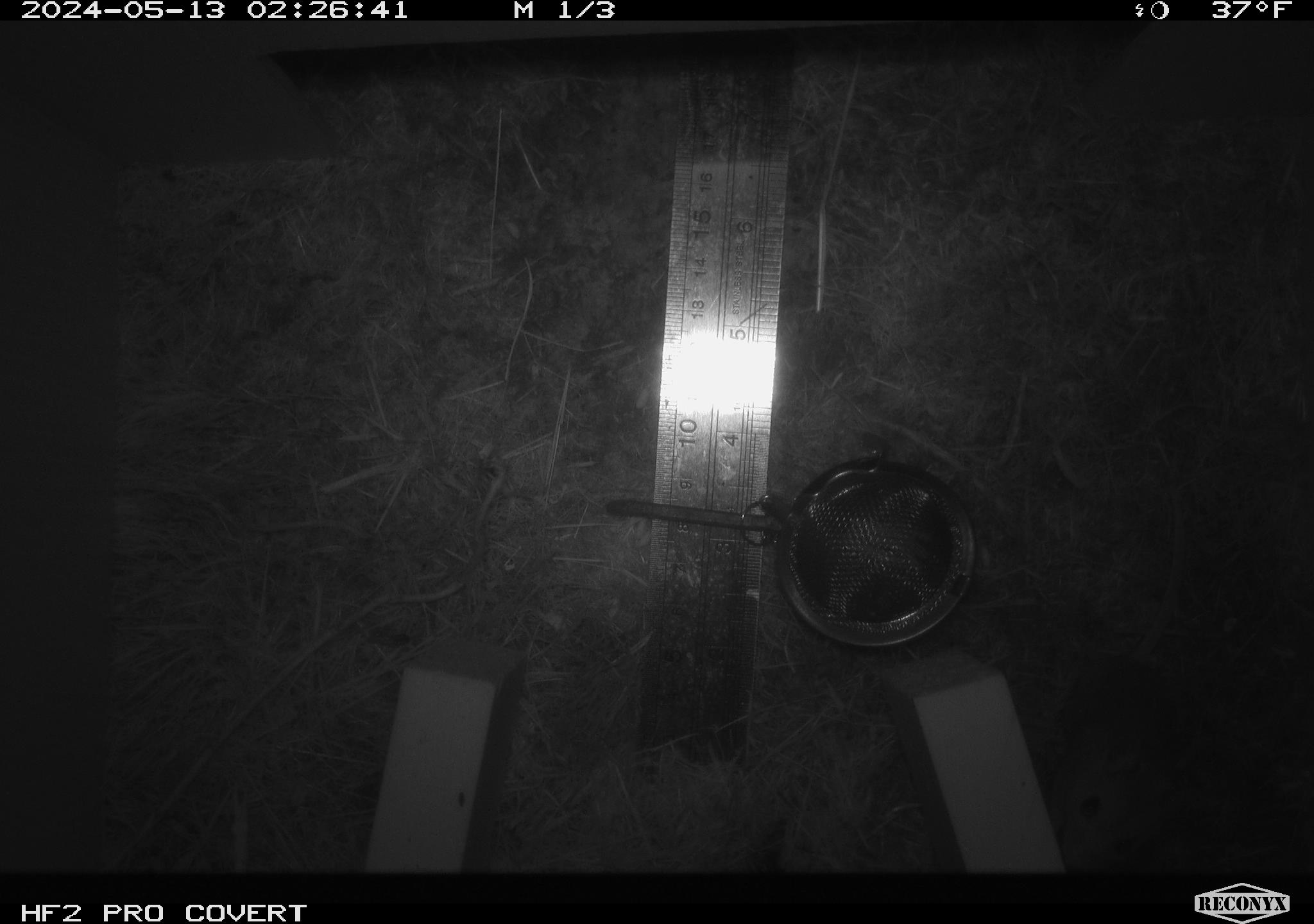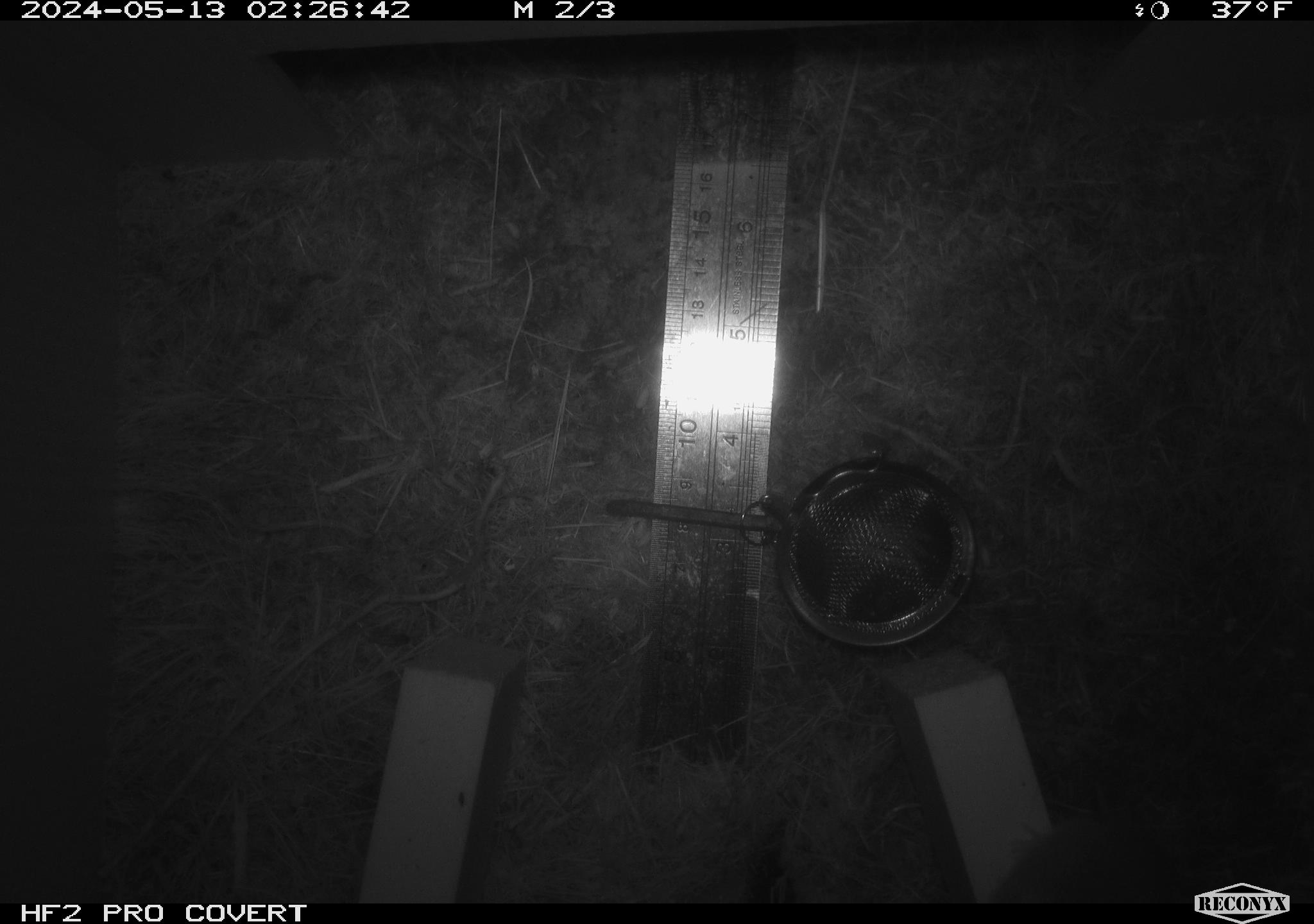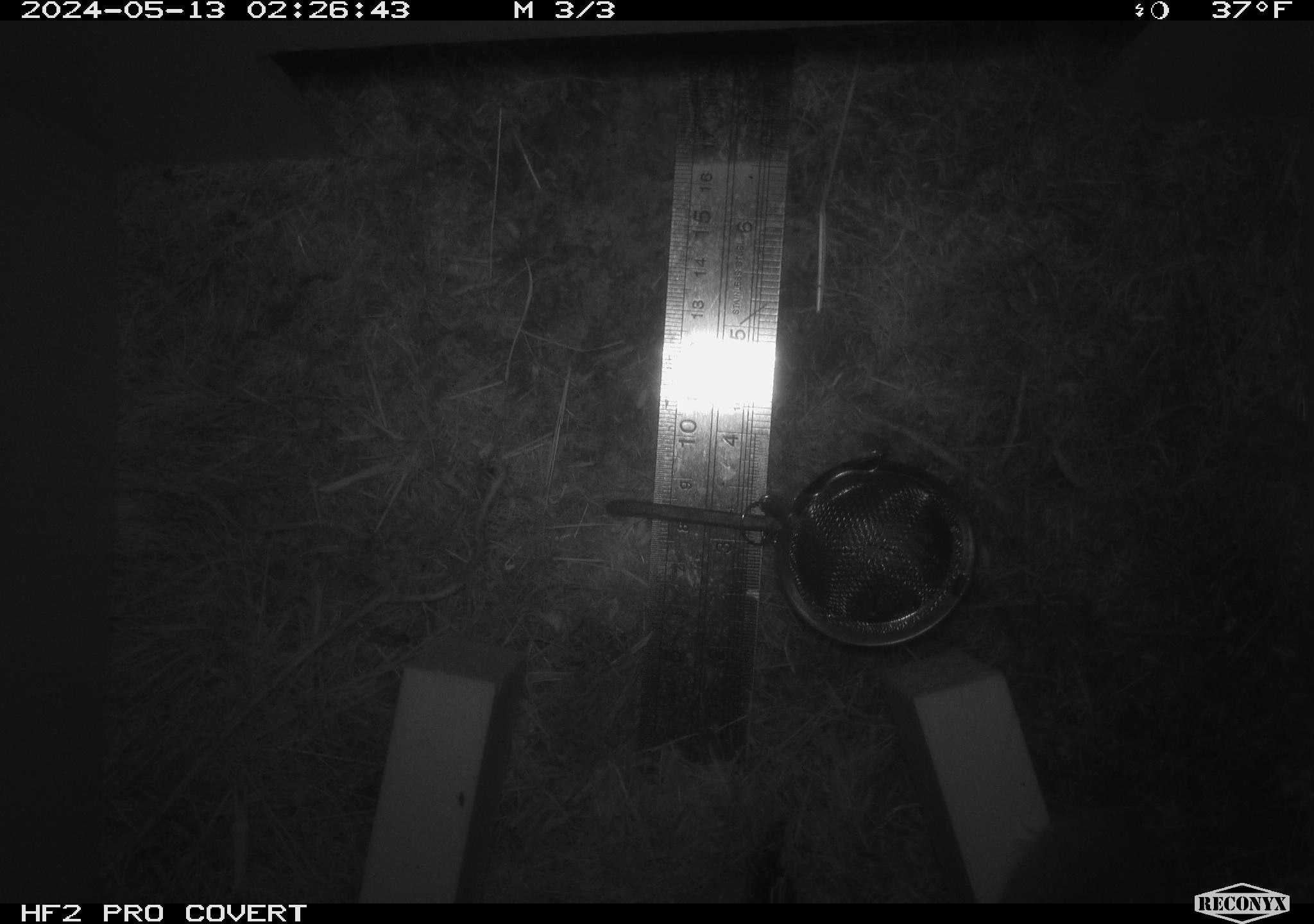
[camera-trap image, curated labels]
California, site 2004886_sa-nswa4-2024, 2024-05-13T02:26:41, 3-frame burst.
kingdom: Animalia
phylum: Chordata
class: Mammalia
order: Rodentia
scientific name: Rodentia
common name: mouse species